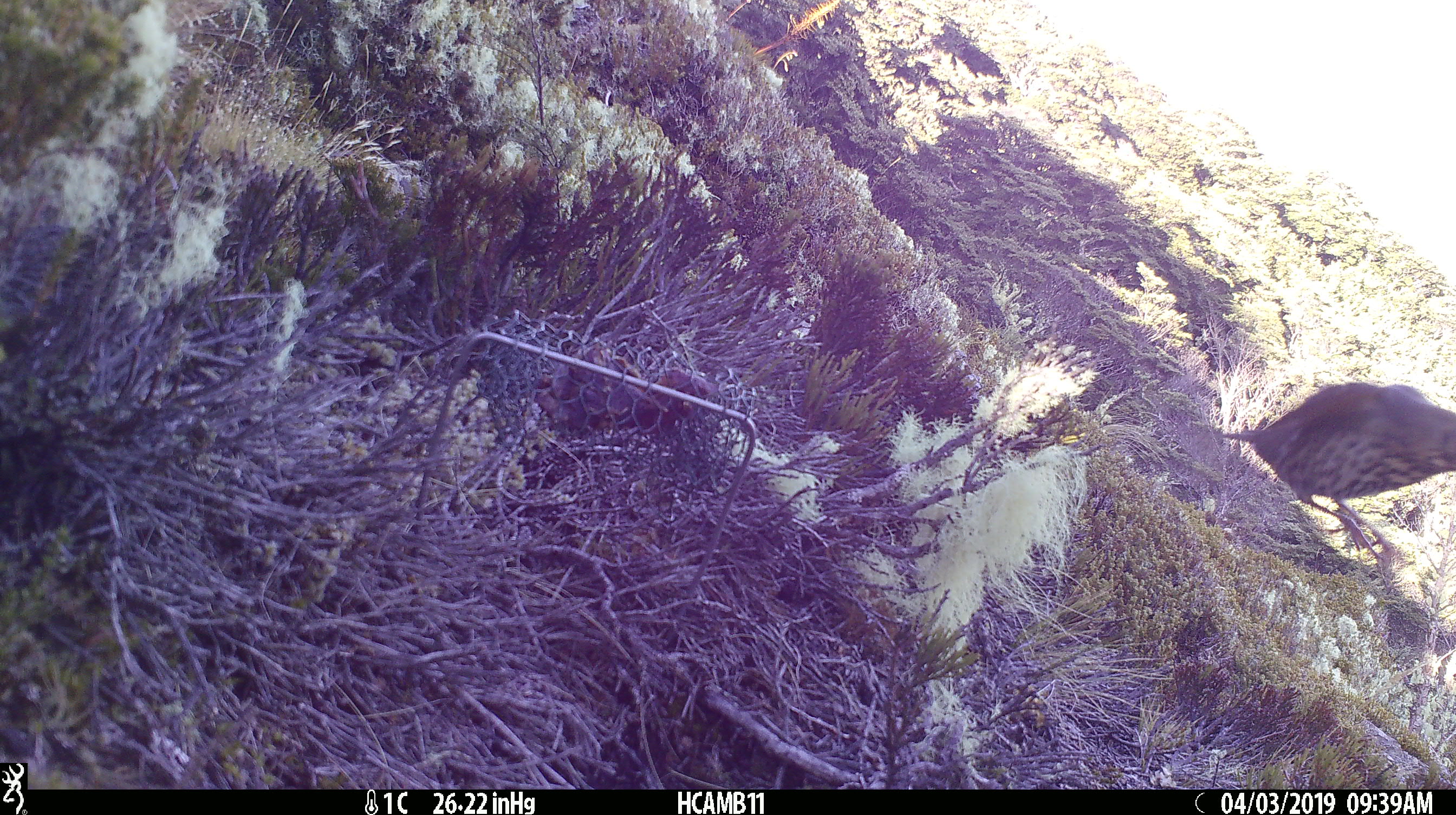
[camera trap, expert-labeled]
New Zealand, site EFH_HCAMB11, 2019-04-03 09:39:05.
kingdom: Animalia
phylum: Chordata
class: Aves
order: Passeriformes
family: Turdidae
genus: Turdus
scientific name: Turdus philomelos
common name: song thrush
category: thrush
Thrush (song thrush) (Turdus philomelos).